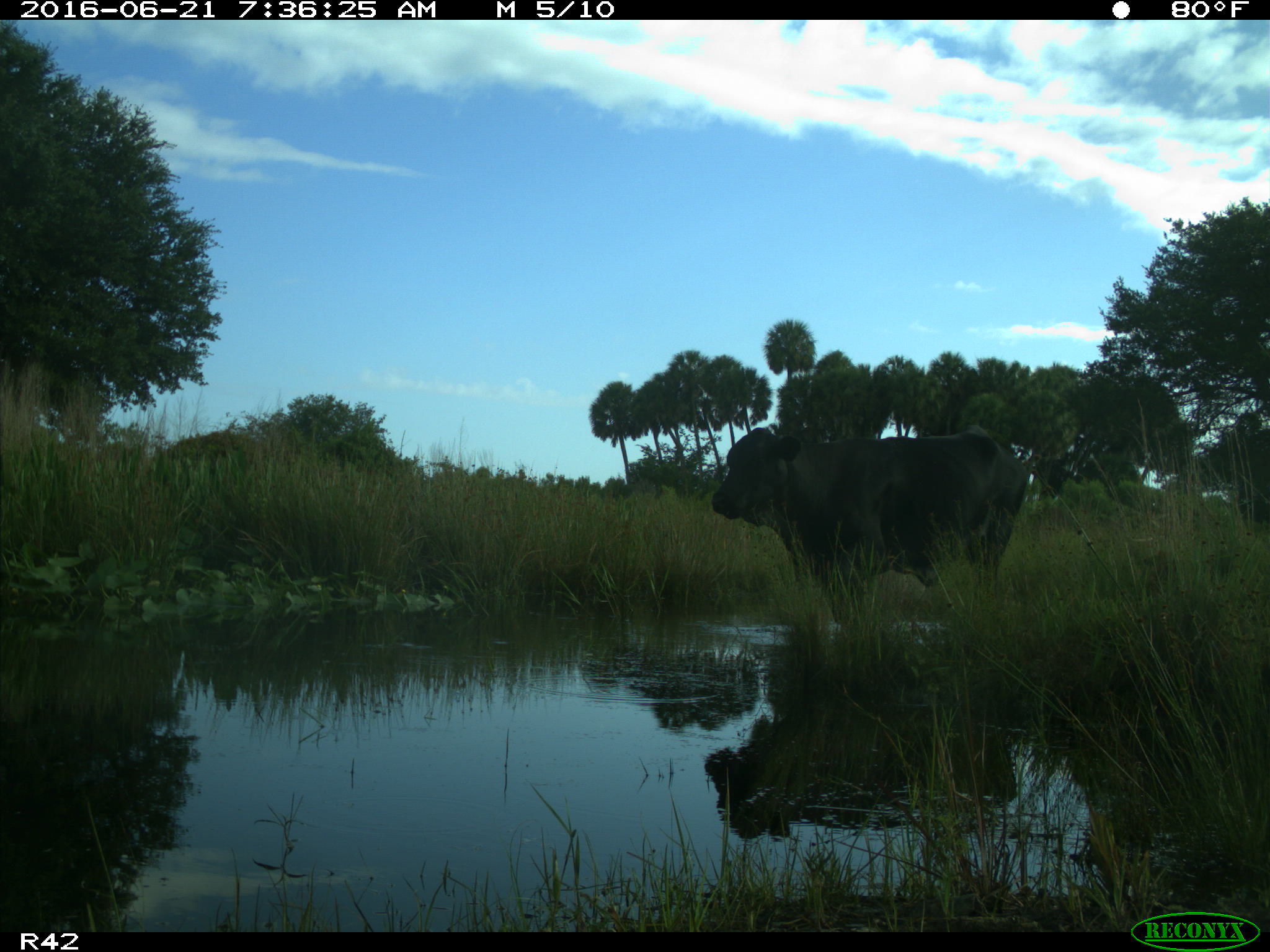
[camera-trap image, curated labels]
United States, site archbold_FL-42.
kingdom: Animalia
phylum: Chordata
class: Mammalia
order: Artiodactyla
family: Bovidae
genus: Bos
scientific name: Bos taurus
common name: domestic cow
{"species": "Bos taurus (domestic cow)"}